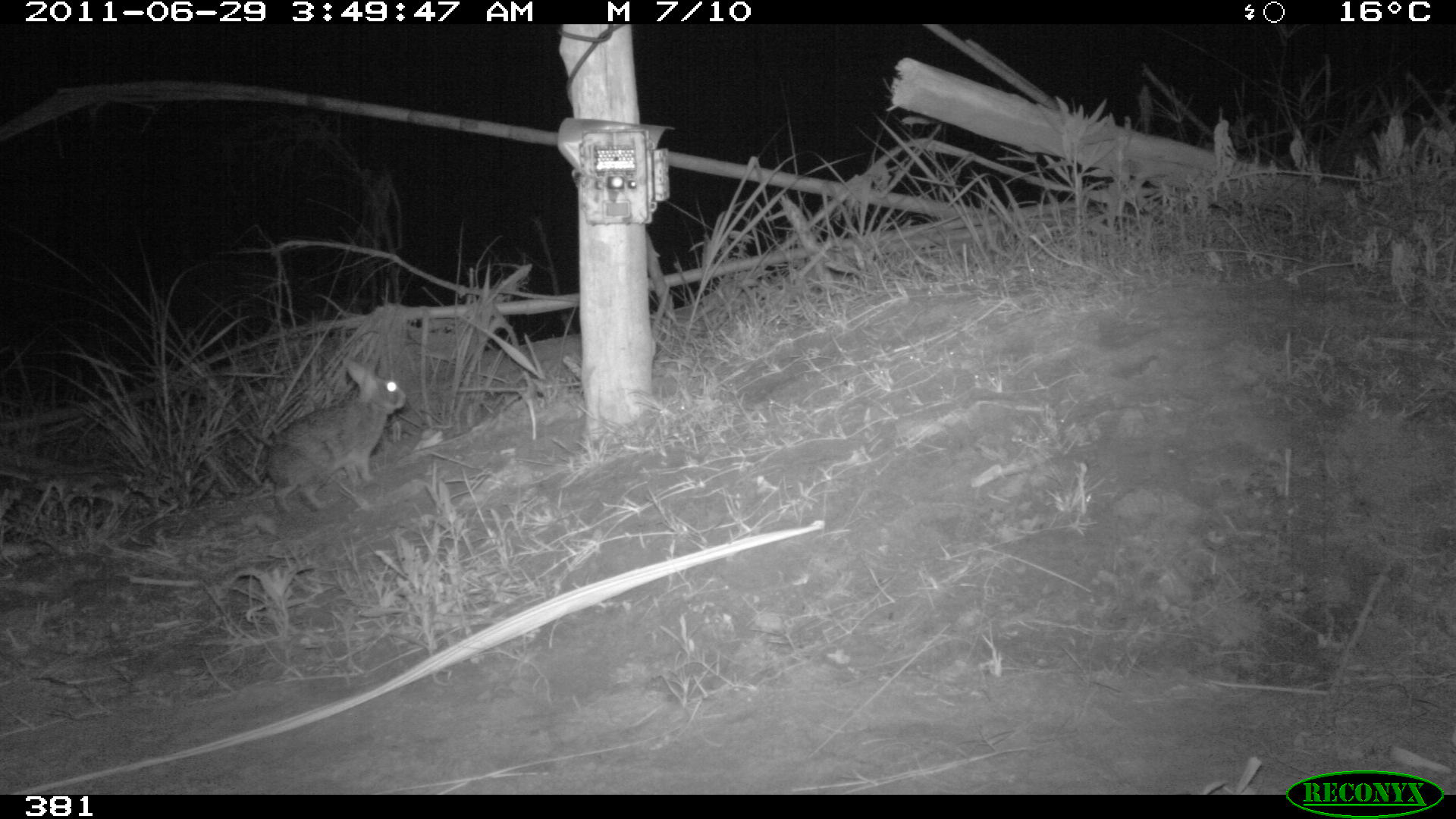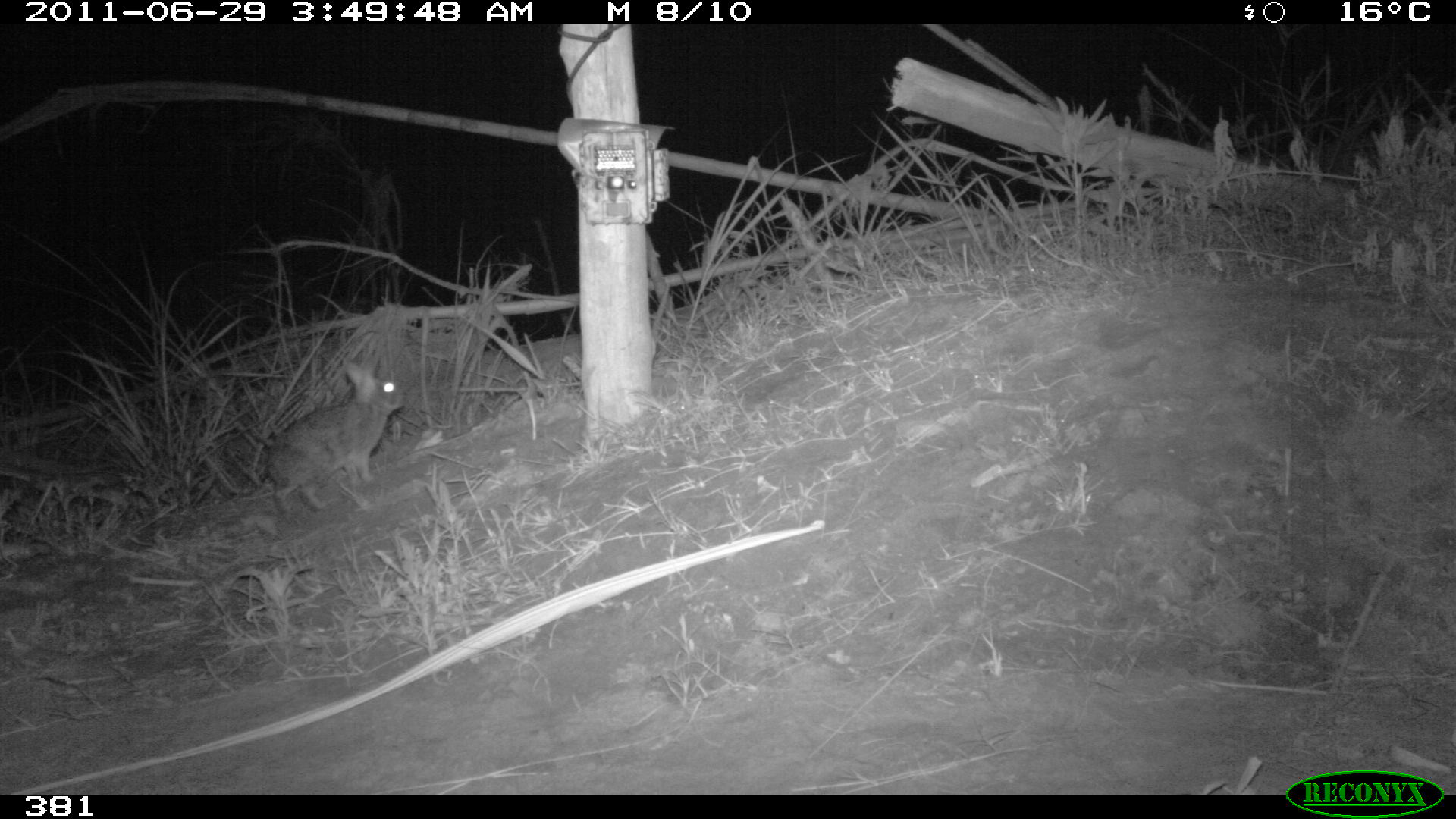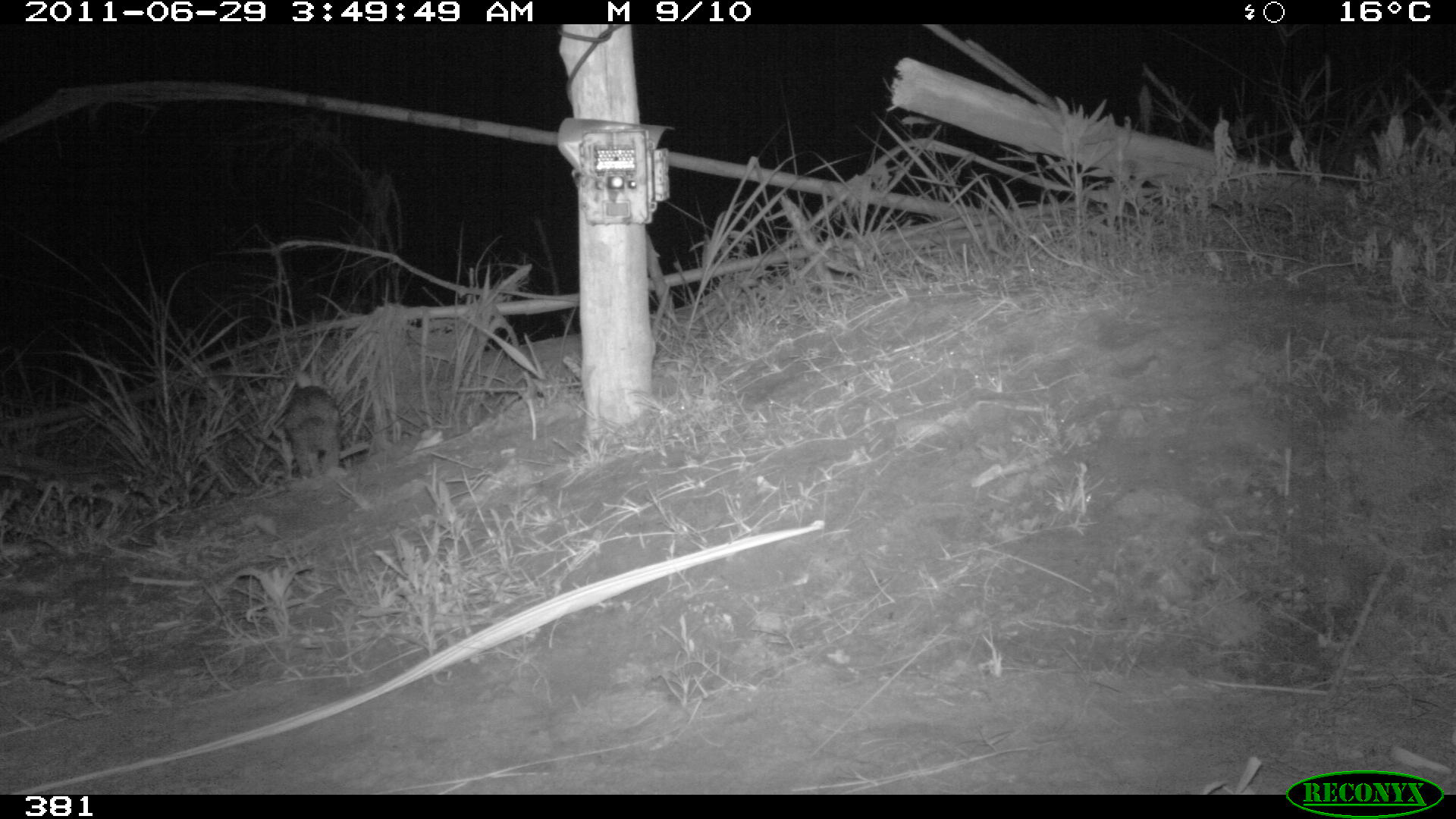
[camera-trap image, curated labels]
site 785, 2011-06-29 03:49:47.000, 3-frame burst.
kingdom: Animalia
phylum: Chordata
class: Mammalia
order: Lagomorpha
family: Leporidae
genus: Sylvilagus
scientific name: Sylvilagus brasiliensis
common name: tapeti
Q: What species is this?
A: Sylvilagus brasiliensis (tapeti).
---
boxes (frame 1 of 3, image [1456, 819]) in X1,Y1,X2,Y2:
sylvilagus brasiliensis: 263,360,406,518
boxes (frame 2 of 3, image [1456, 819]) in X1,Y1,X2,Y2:
sylvilagus brasiliensis: 265,358,406,520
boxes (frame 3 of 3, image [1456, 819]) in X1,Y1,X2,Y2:
sylvilagus brasiliensis: 281,369,341,477